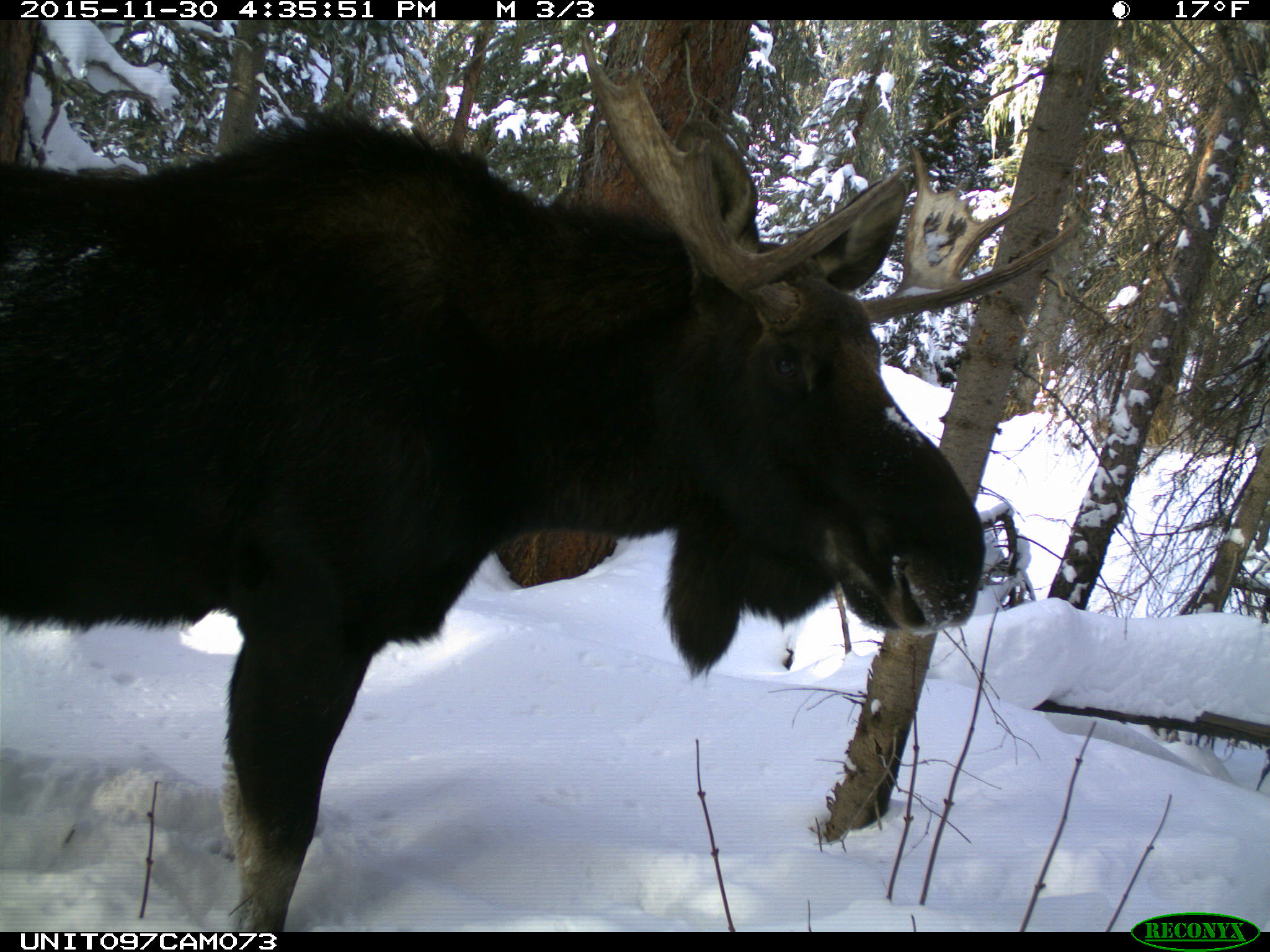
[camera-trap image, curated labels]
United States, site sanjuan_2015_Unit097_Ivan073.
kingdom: Animalia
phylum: Chordata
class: Mammalia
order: Artiodactyla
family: Cervidae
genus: Alces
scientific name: Alces alces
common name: moose